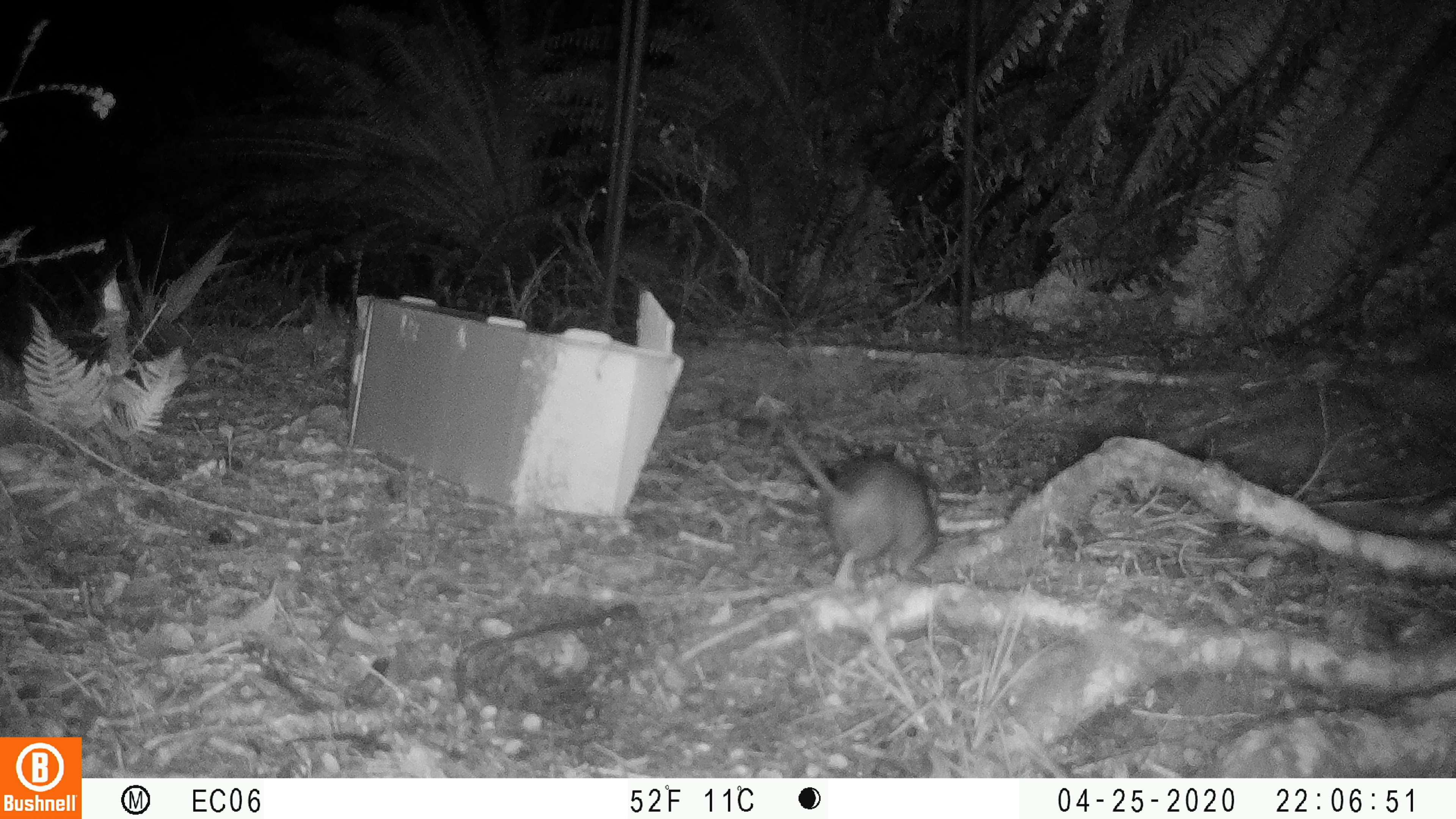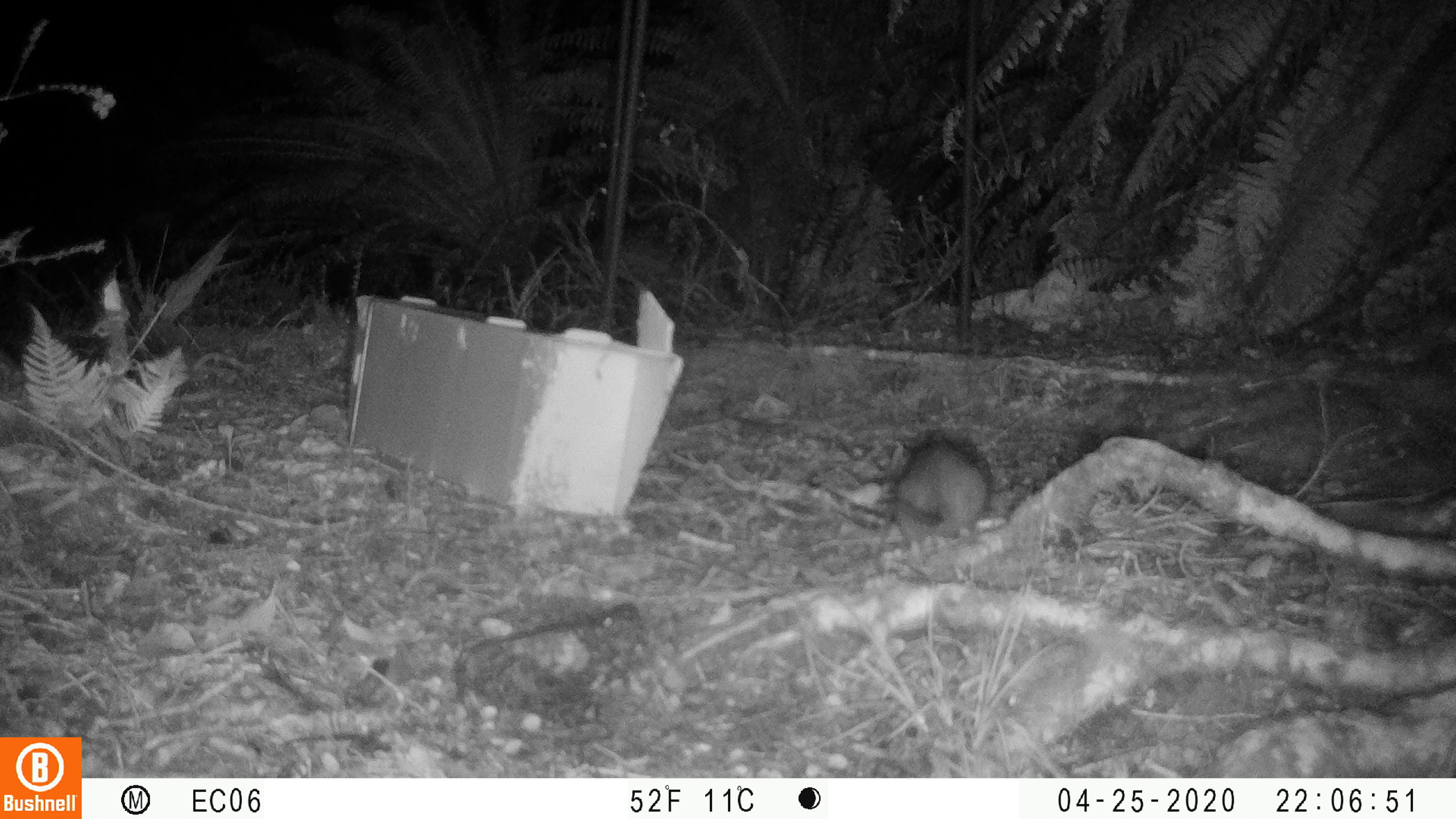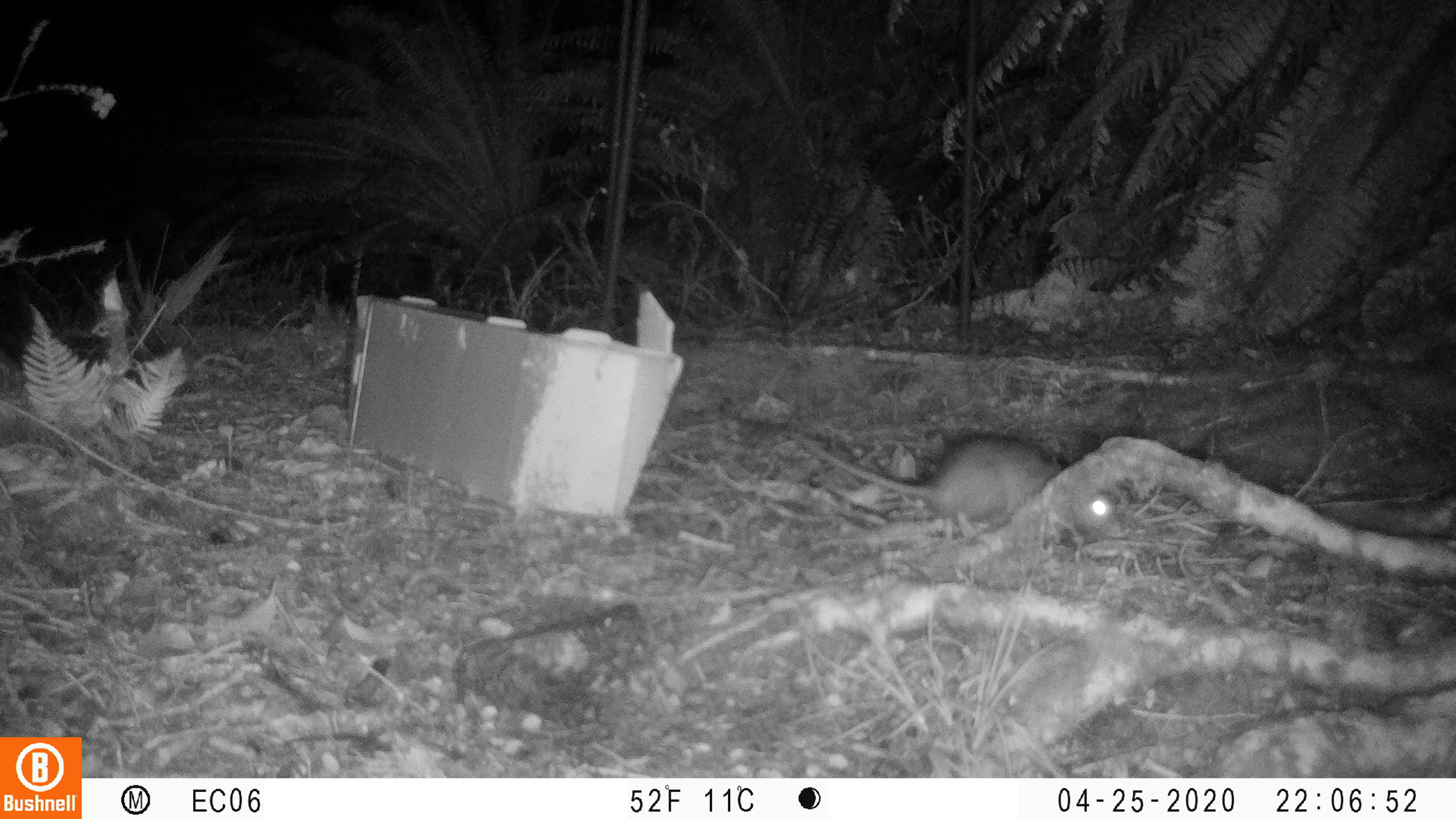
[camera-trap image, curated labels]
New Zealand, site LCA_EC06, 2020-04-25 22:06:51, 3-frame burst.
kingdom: Animalia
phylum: Chordata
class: Mammalia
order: Rodentia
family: Muridae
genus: Rattus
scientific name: Rattus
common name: rat